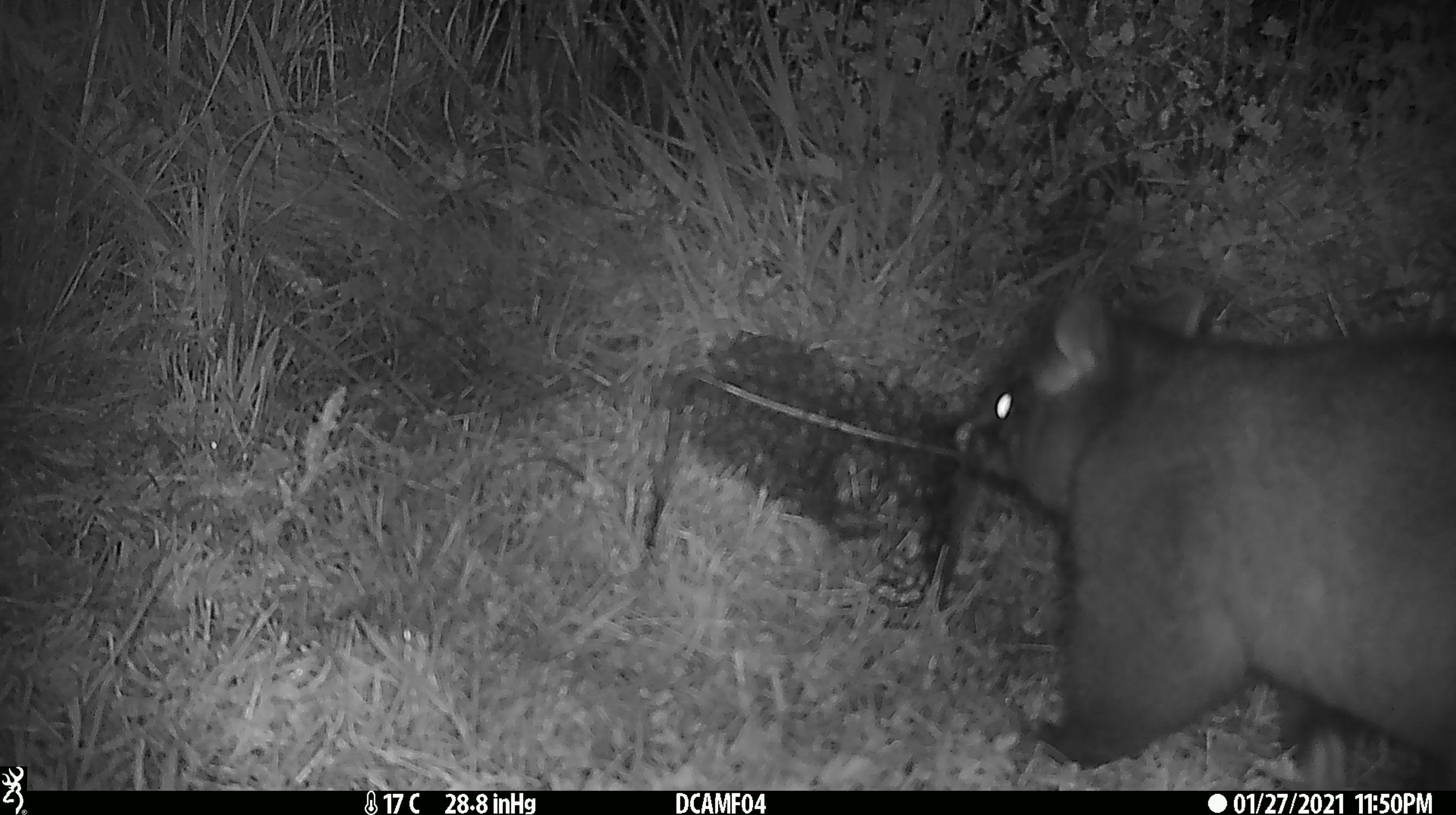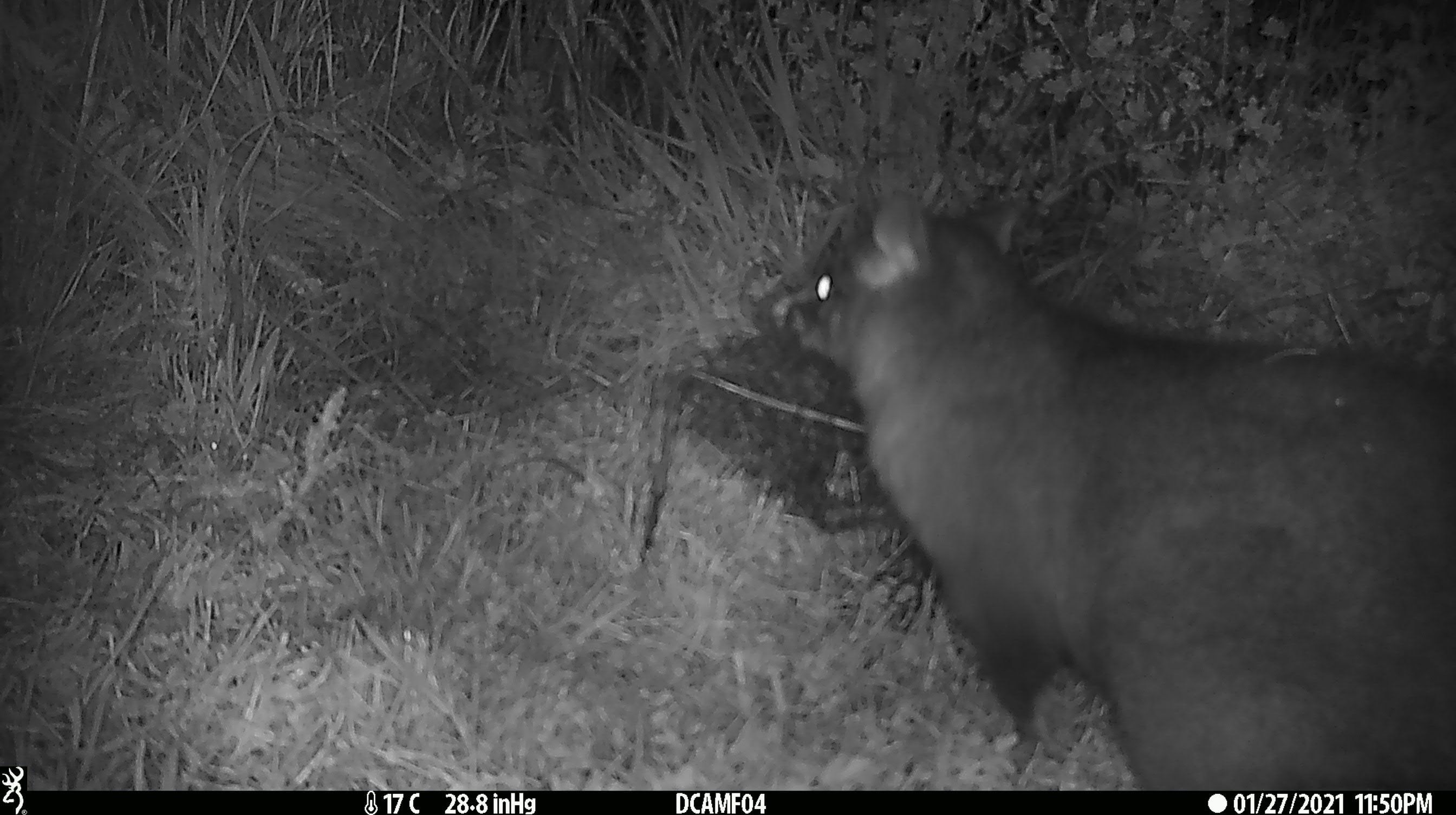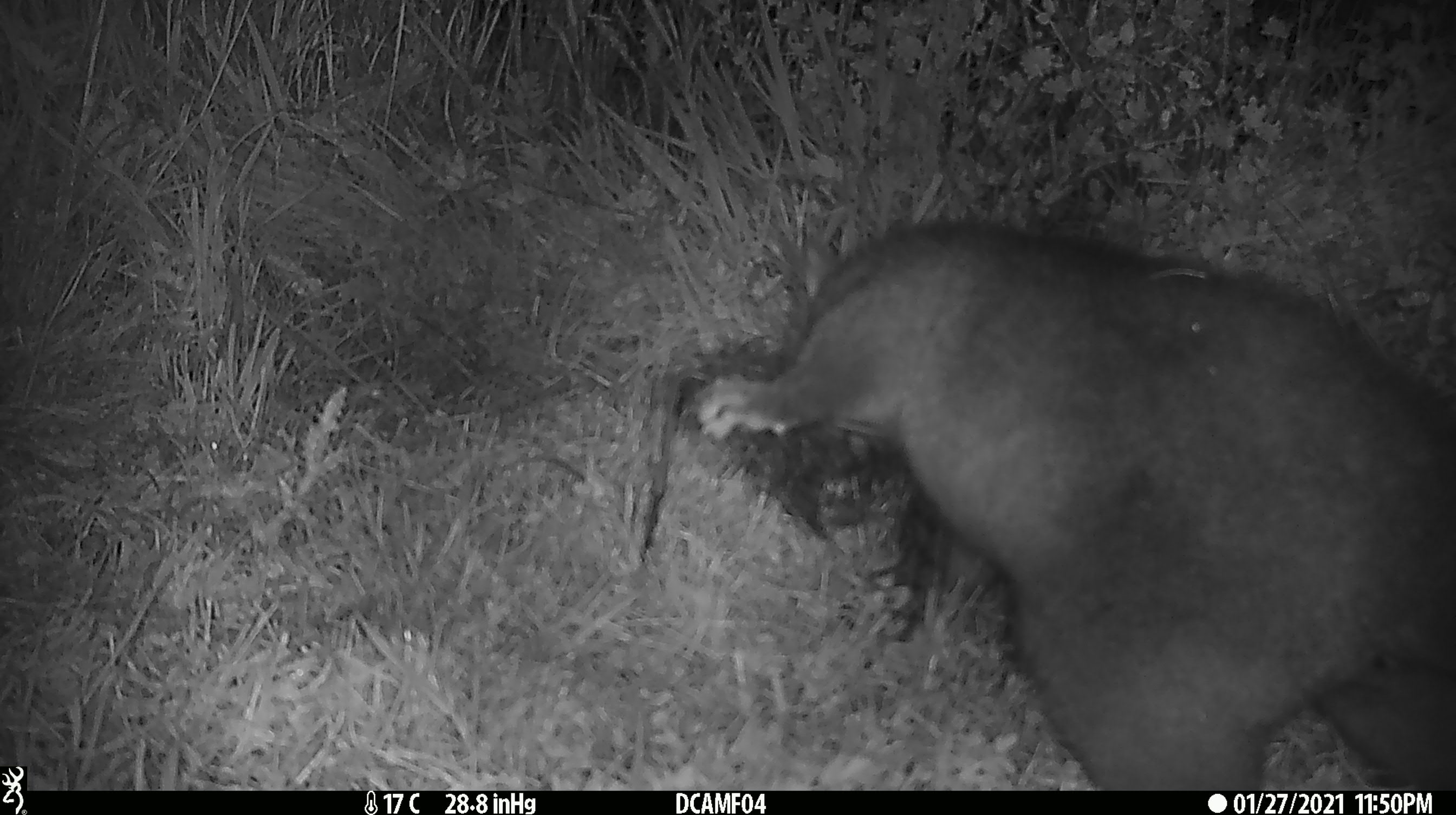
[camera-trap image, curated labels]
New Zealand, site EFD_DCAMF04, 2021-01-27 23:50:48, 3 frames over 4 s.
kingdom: Animalia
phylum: Chordata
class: Mammalia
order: Diprotodontia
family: Phalangeridae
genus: Trichosurus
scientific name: Trichosurus vulpecula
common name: common brushtail possum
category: possum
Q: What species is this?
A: Possum (common brushtail possum) (Trichosurus vulpecula).